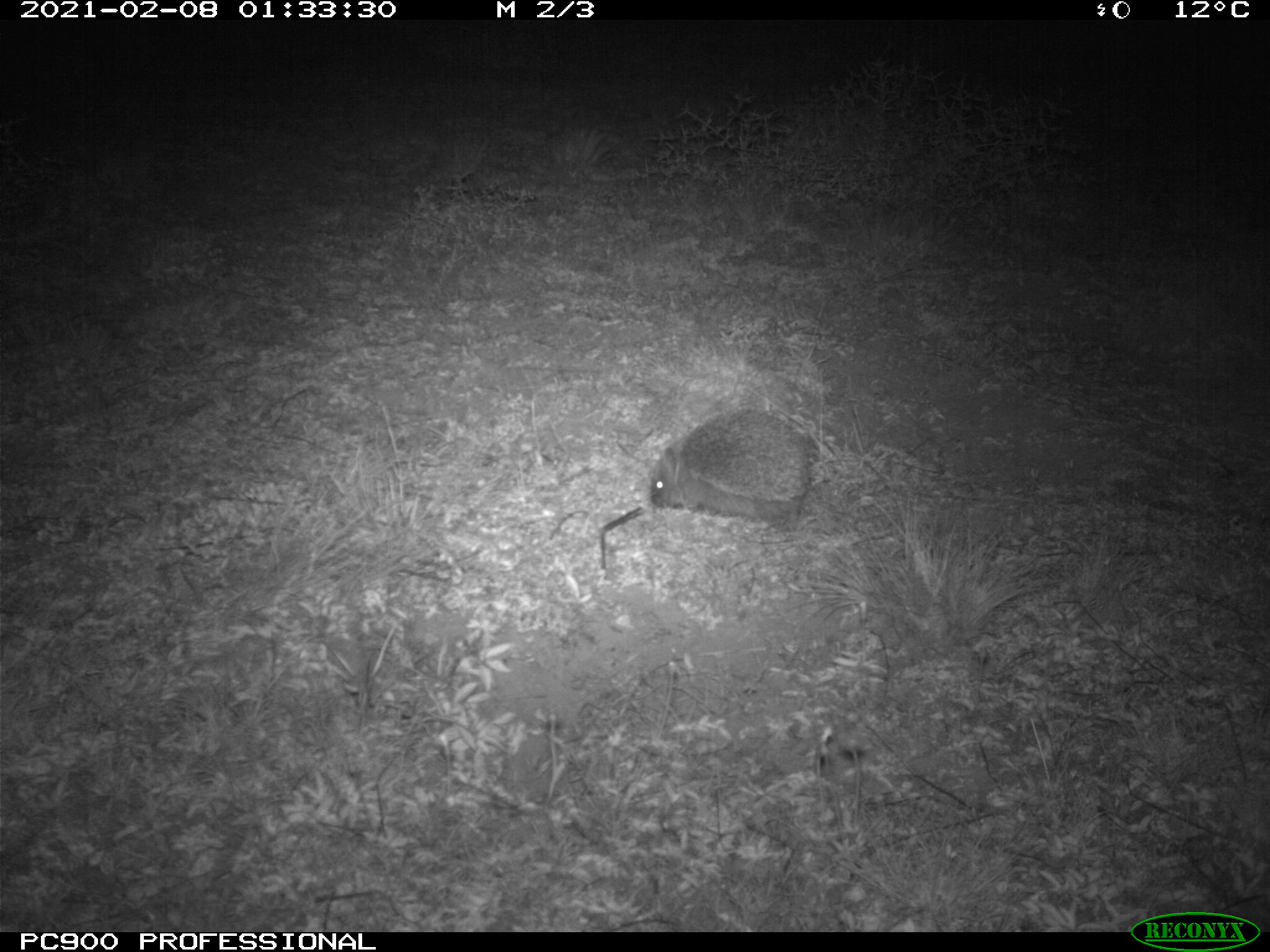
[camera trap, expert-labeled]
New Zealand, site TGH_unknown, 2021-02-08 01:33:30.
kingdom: Animalia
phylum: Chordata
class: Mammalia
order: Eulipotyphla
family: Erinaceidae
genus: Erinaceus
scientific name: Erinaceus europaeus europaeus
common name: european hedgehog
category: hedgehog